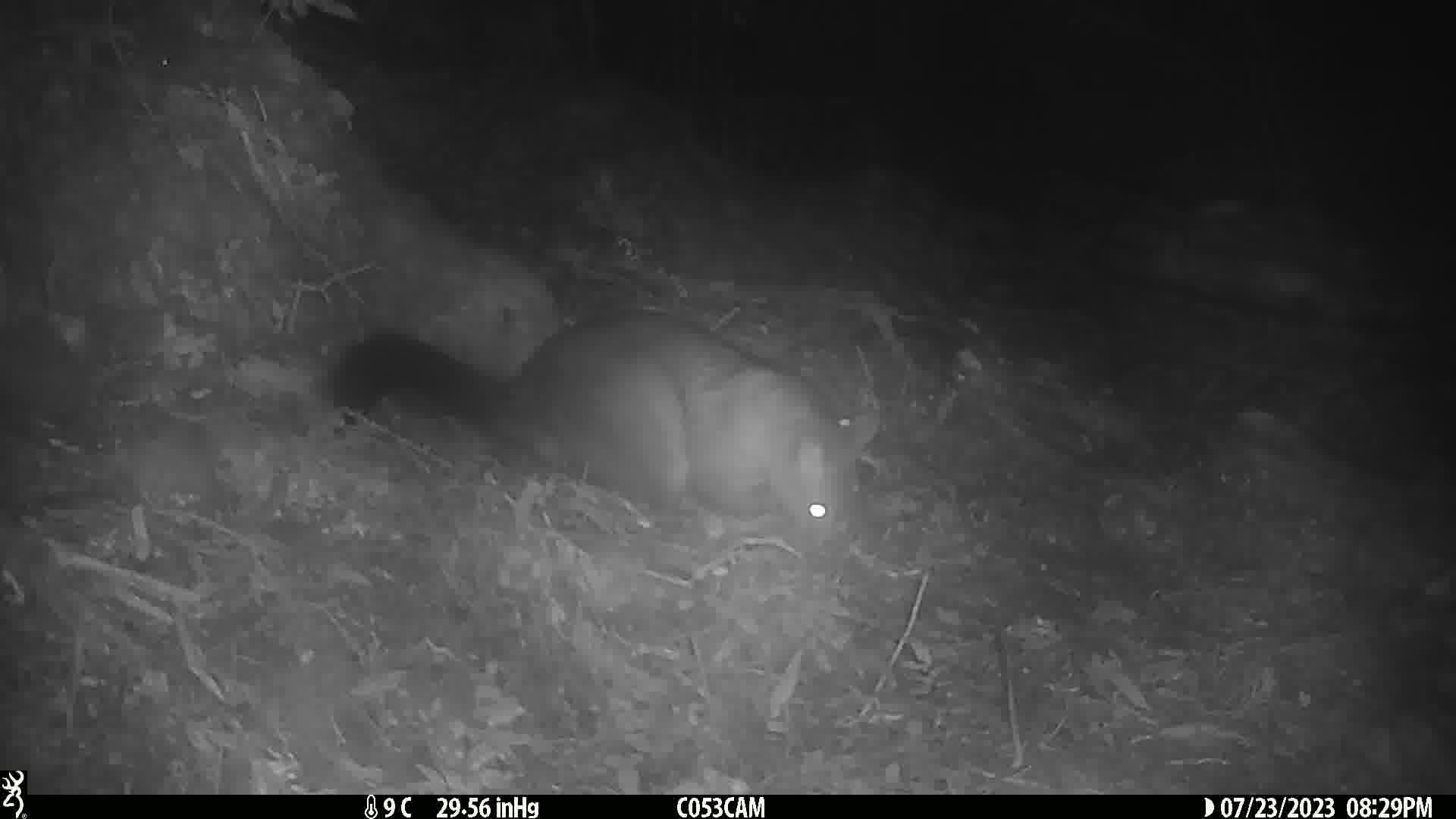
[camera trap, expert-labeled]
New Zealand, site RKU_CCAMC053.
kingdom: Animalia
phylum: Chordata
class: Mammalia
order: Diprotodontia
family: Phalangeridae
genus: Trichosurus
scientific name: Trichosurus vulpecula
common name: common brushtail possum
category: possum